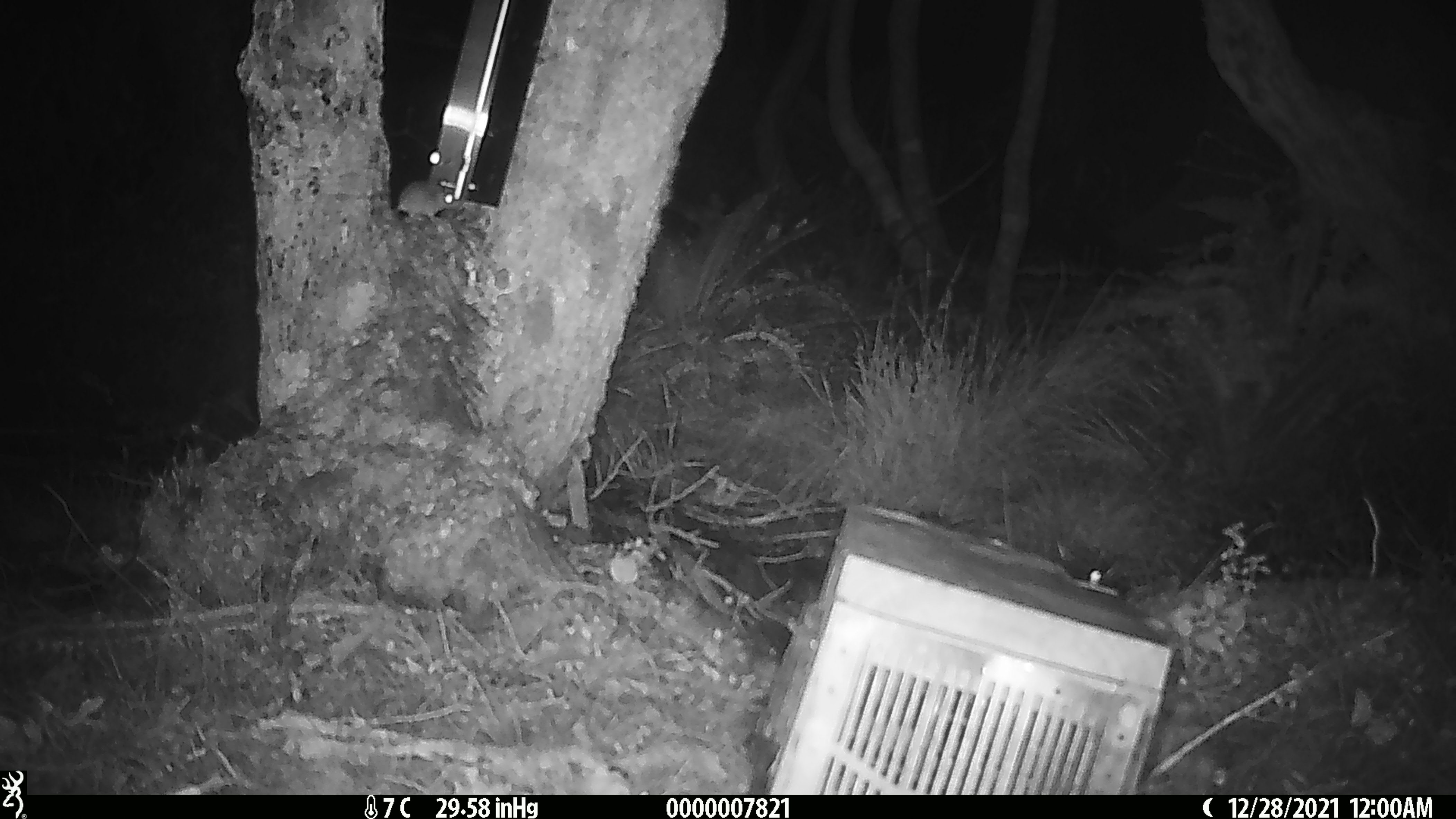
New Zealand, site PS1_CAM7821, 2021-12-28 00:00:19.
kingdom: Animalia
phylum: Chordata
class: Mammalia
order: Rodentia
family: Muridae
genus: Mus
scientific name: Mus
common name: mouse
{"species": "mouse (Mus)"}